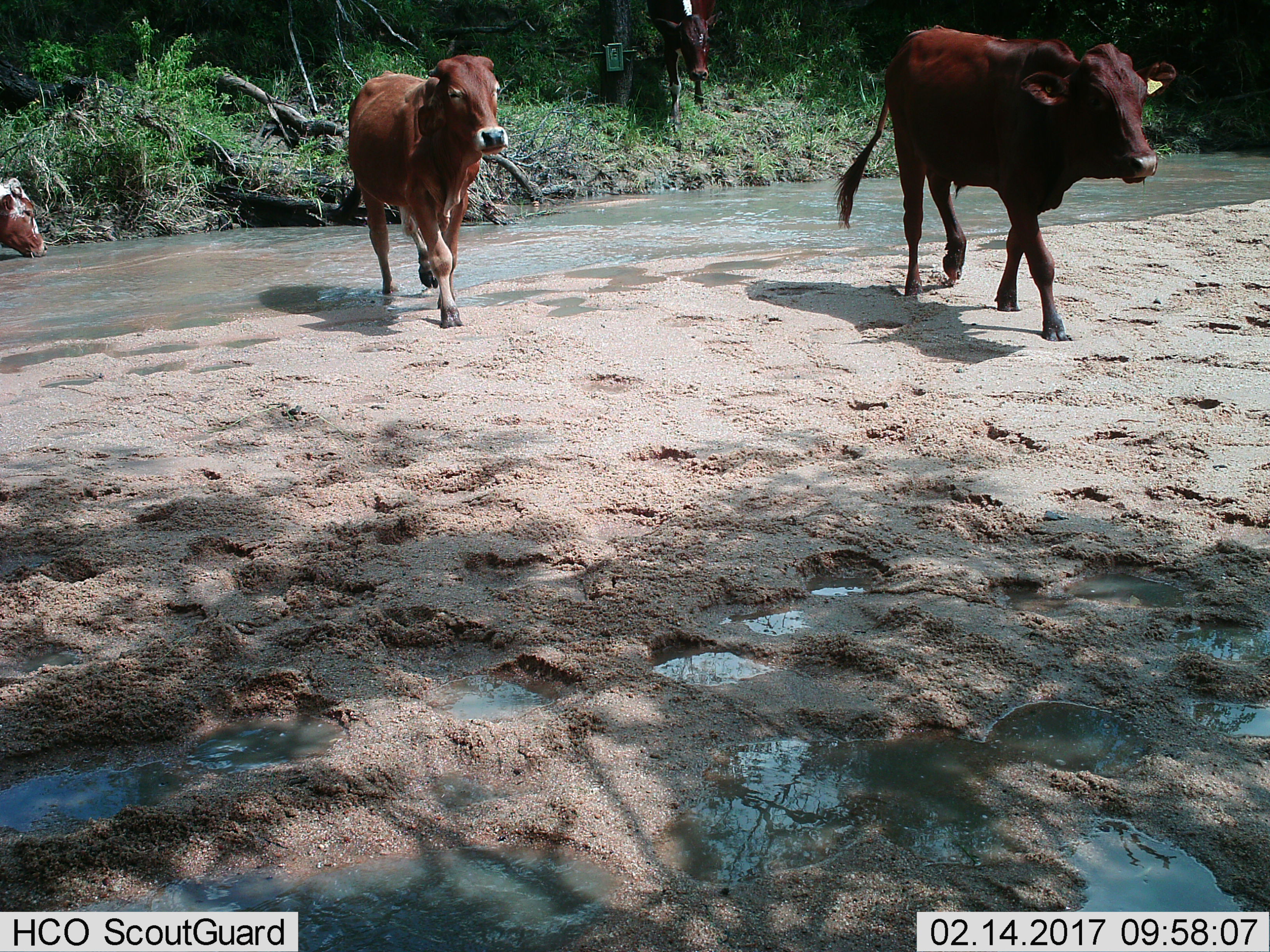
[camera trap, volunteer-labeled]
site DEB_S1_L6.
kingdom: Animalia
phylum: Chordata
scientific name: Vertebrata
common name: domestic animal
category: domesticanimal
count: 4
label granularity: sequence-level